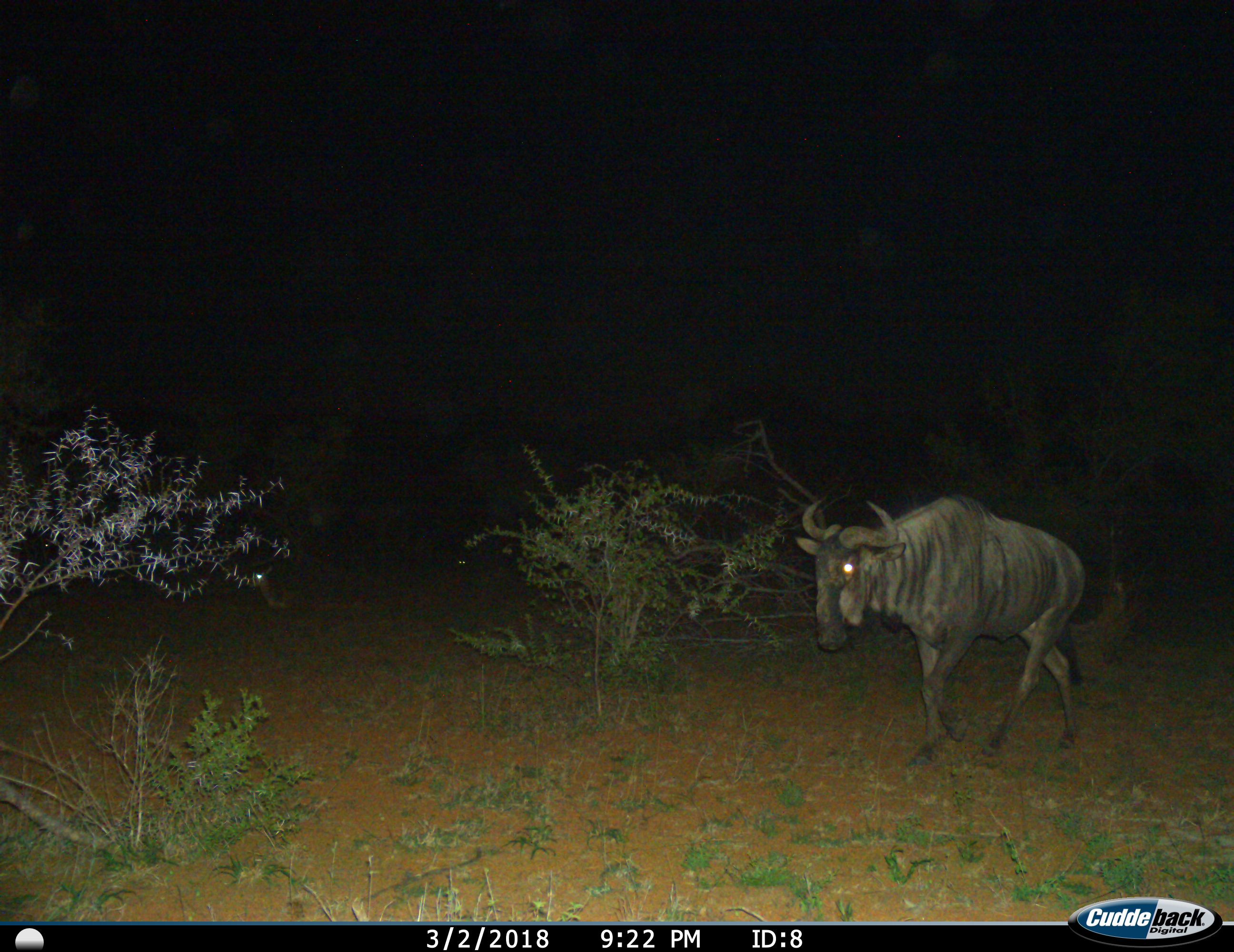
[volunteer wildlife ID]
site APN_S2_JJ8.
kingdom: Animalia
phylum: Chordata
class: Mammalia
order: Artiodactyla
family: Bovidae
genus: Connochaetes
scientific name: Connochaetes taurinus taurinus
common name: blue wildebeest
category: wildebeestblue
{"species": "wildebeestblue (blue wildebeest) (Connochaetes taurinus taurinus)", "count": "1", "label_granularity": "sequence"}